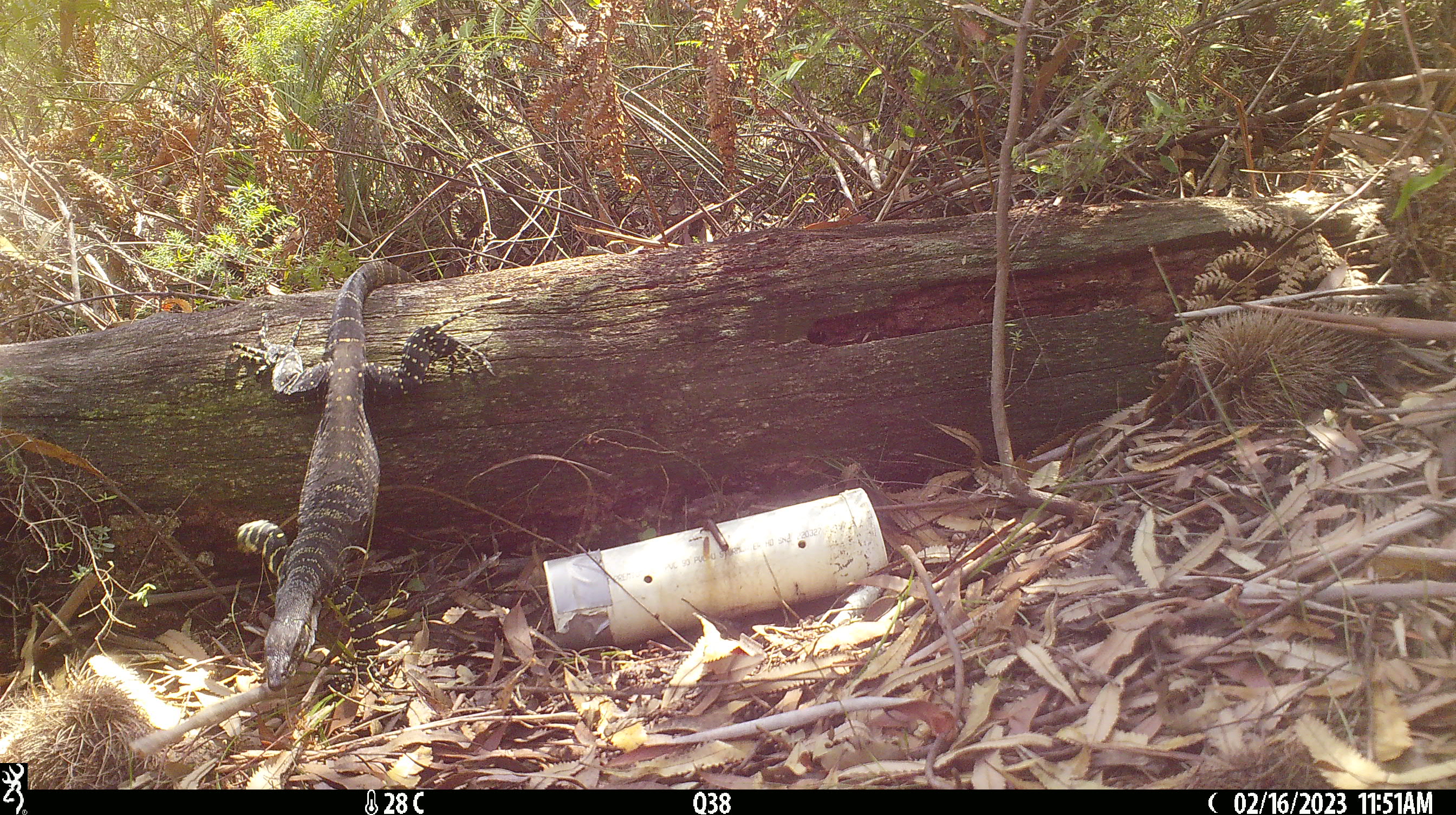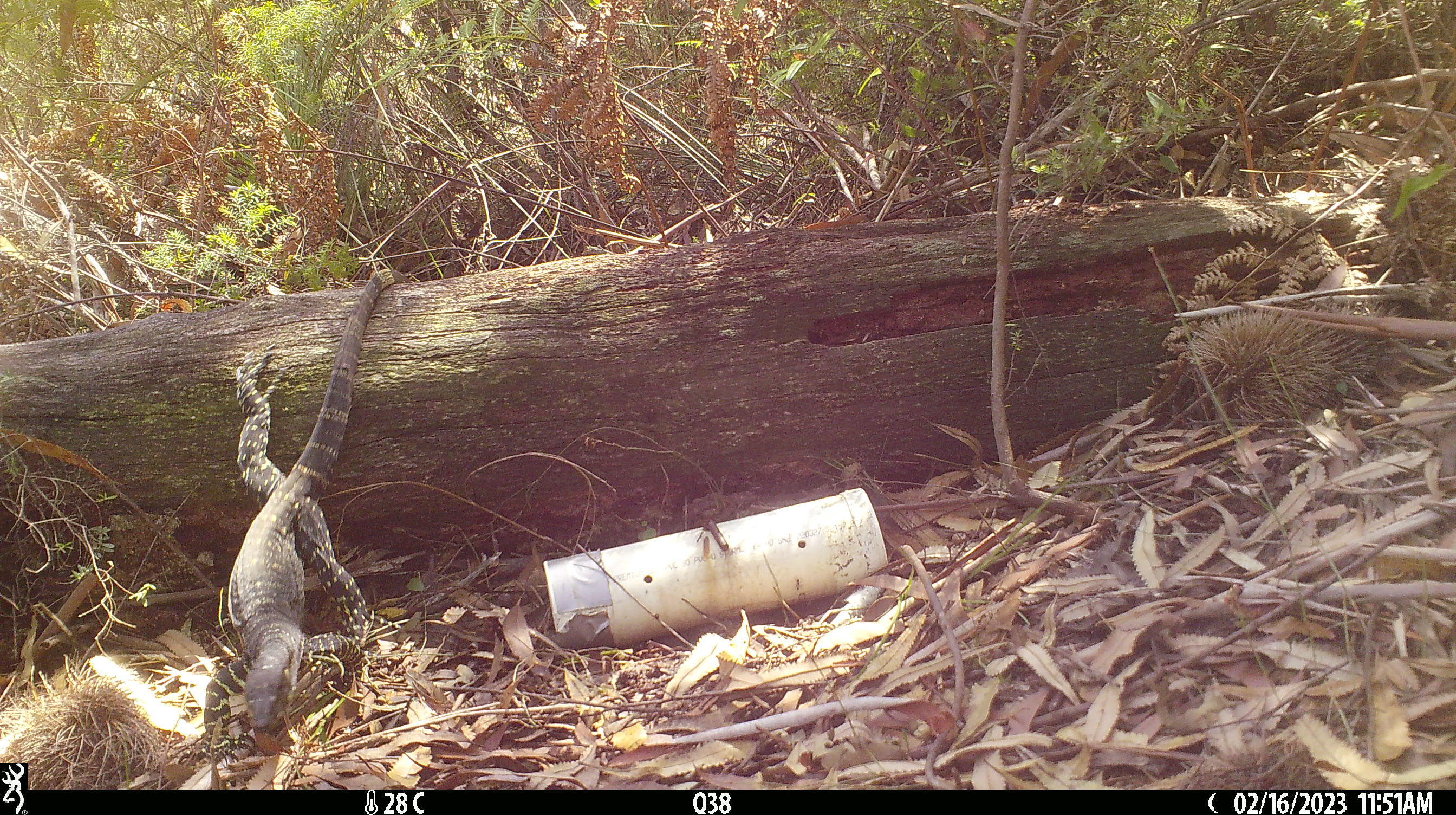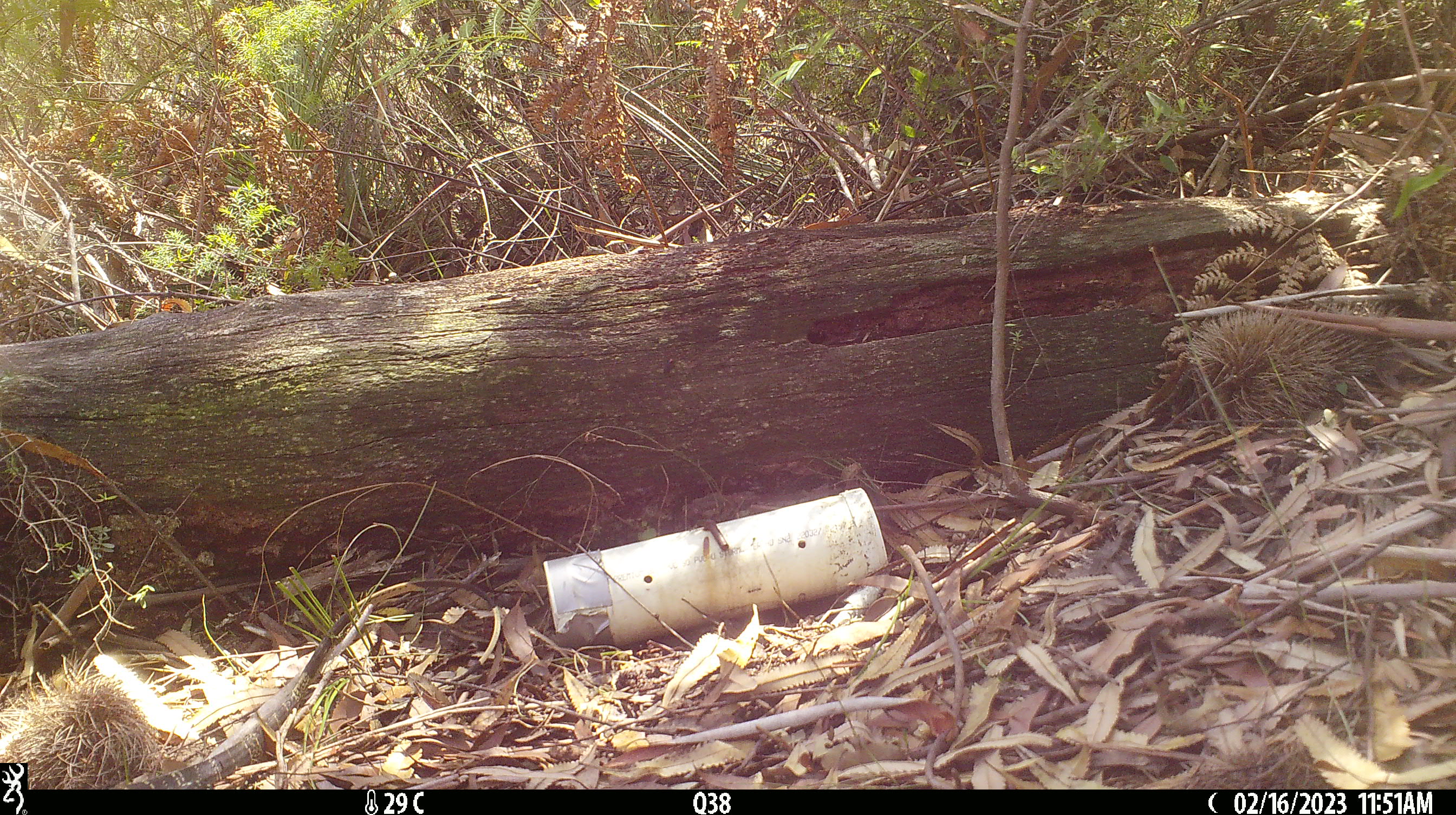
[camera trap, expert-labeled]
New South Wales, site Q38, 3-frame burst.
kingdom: Animalia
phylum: Chordata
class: Reptilia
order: Squamata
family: Varanidae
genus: Varanus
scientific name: Varanus varius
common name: lace monitor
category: goanna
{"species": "goanna (lace monitor) (Varanus varius)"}